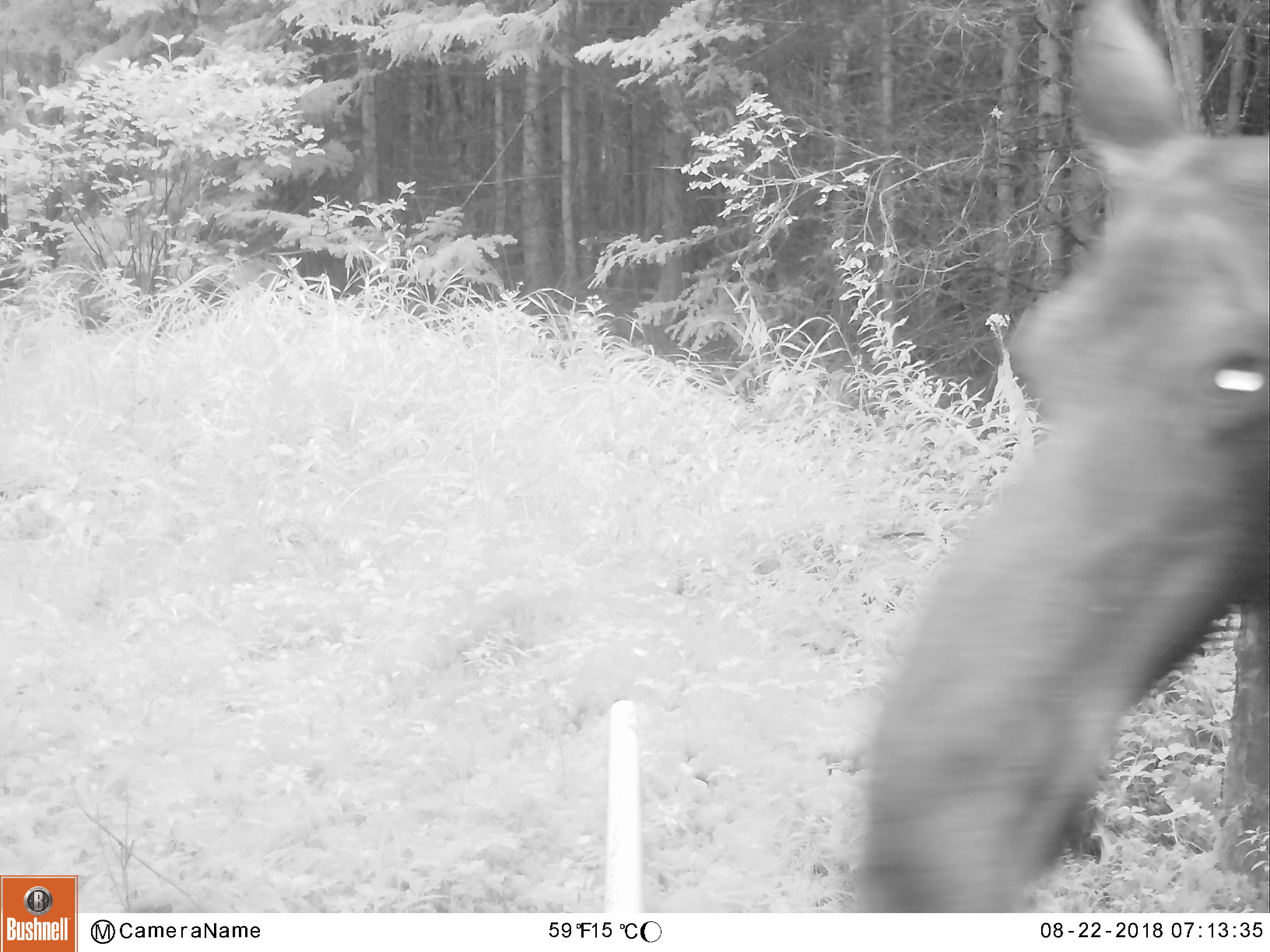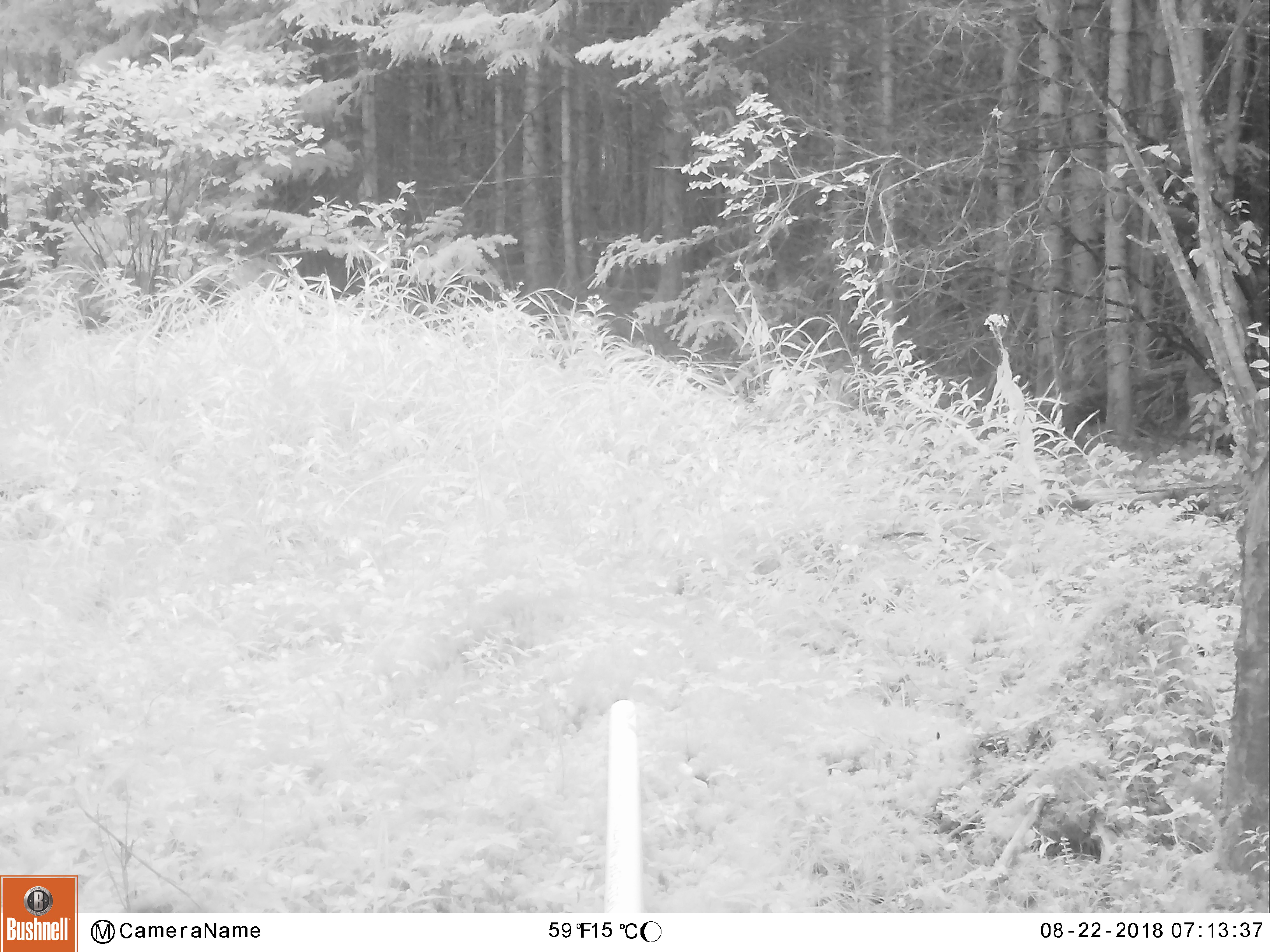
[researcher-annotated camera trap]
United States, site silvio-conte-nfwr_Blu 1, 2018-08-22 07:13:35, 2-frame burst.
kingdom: Animalia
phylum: Chordata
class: Mammalia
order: Artiodactyla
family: Cervidae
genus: Alces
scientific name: Alces alces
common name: moose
Moose (Alces alces).